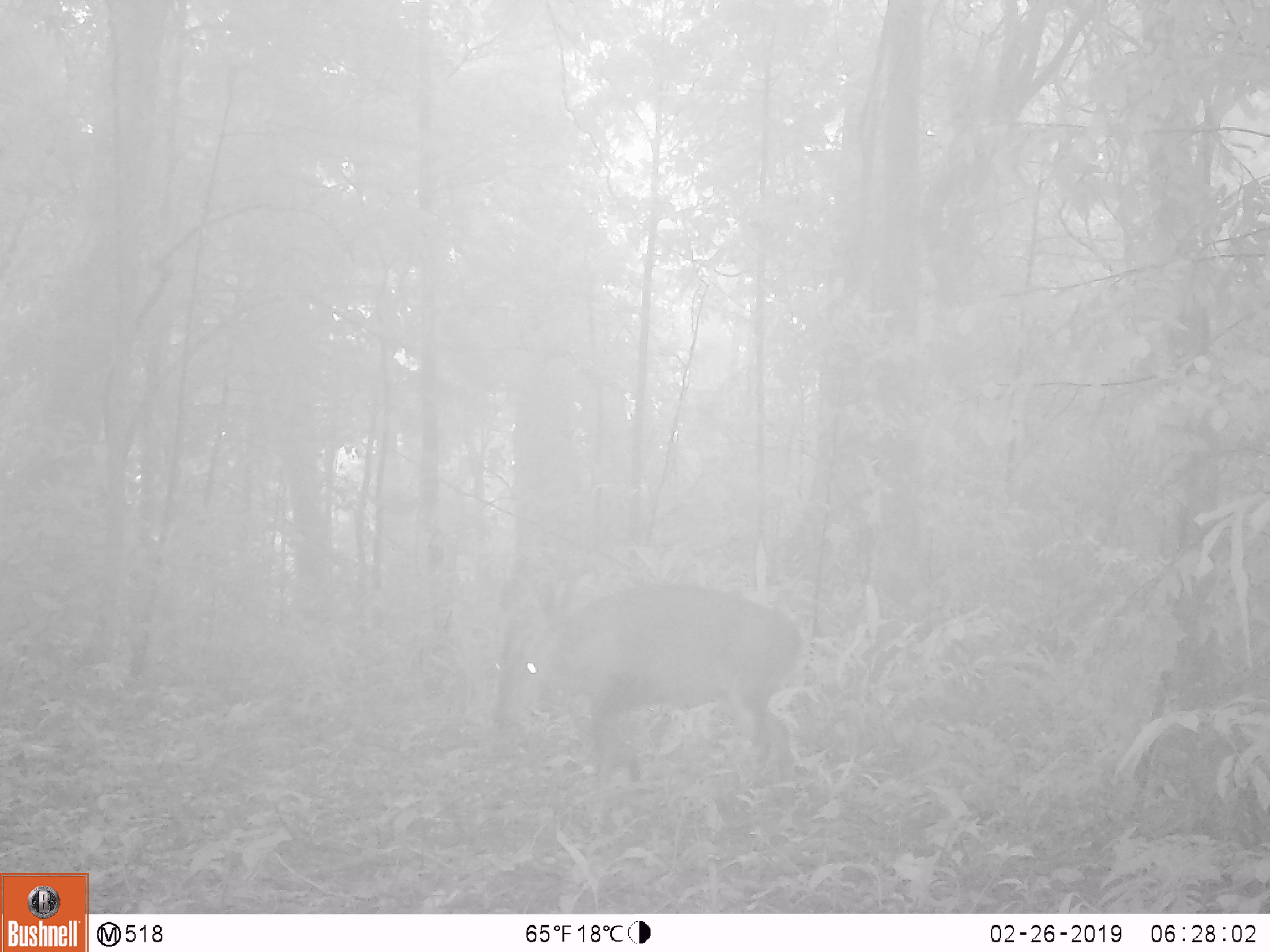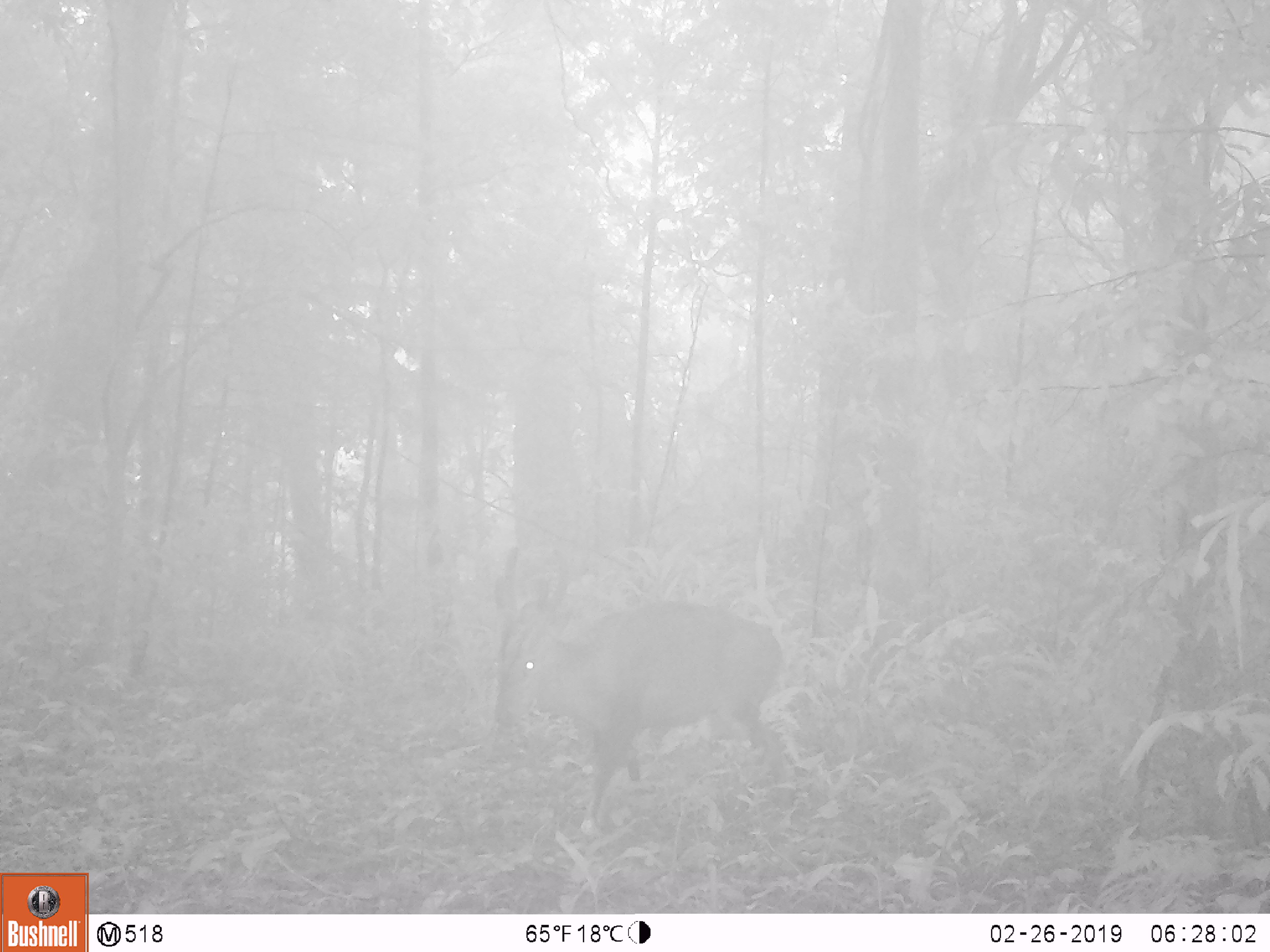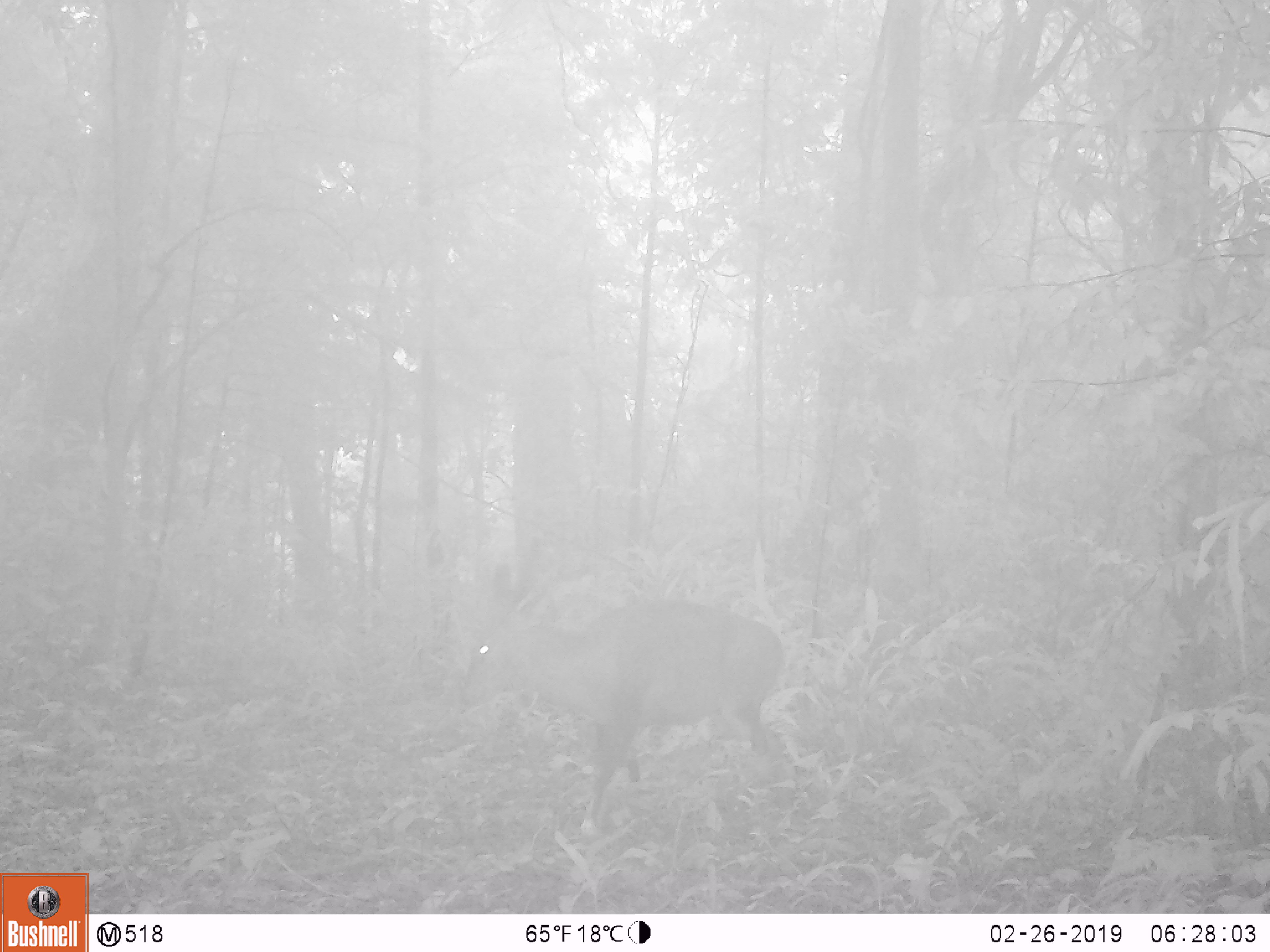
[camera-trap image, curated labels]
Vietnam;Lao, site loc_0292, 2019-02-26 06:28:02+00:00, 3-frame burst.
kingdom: Animalia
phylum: Chordata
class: Mammalia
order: Artiodactyla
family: Cervidae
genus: Muntiacus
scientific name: Muntiacus vuquangensis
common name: large-antlered muntjac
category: large antlered muntjac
Large antlered muntjac (large-antlered muntjac) (Muntiacus vuquangensis). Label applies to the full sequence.